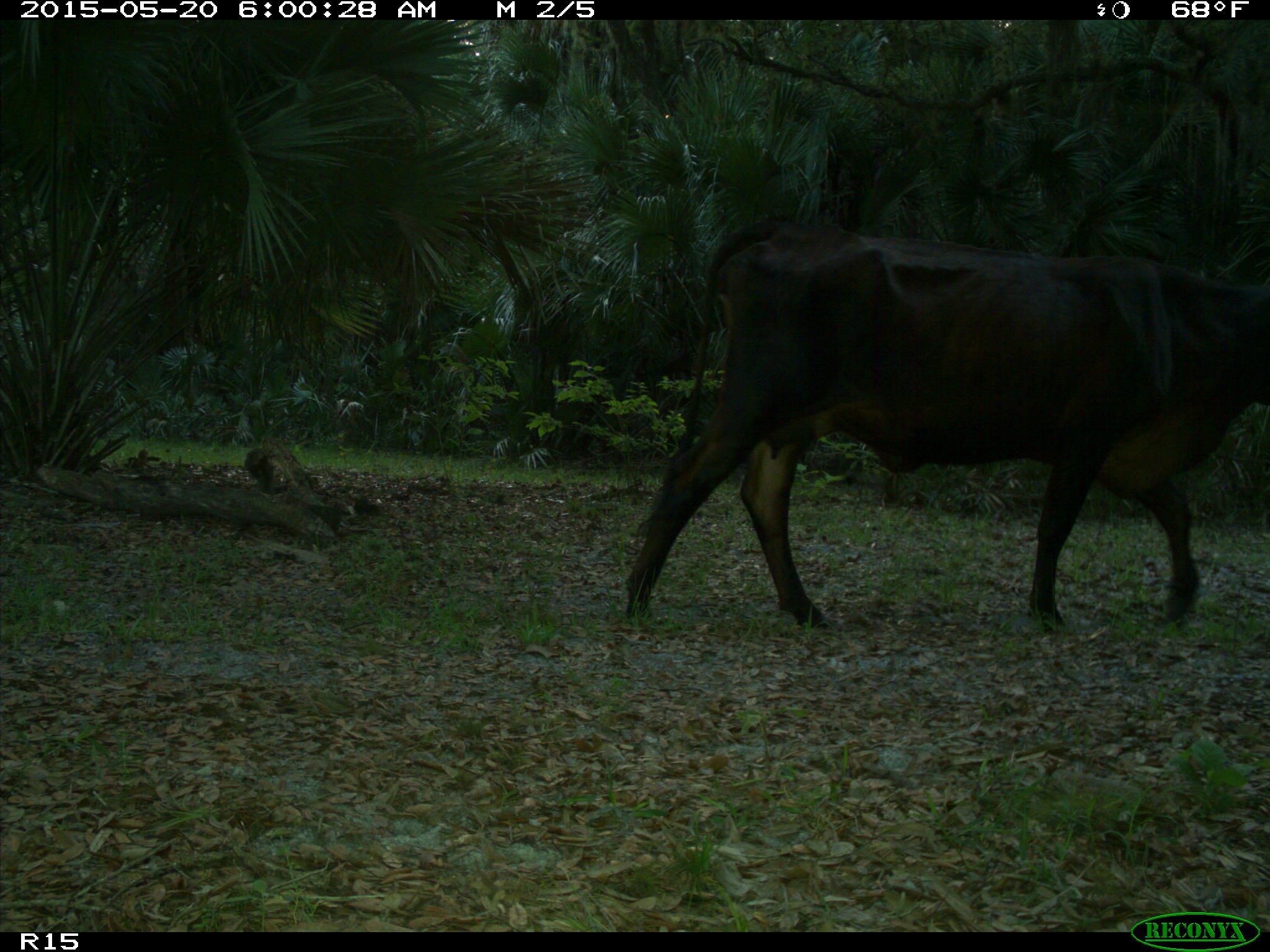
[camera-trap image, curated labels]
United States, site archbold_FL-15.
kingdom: Animalia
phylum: Chordata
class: Mammalia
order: Artiodactyla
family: Bovidae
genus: Bos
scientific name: Bos taurus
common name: domestic cow